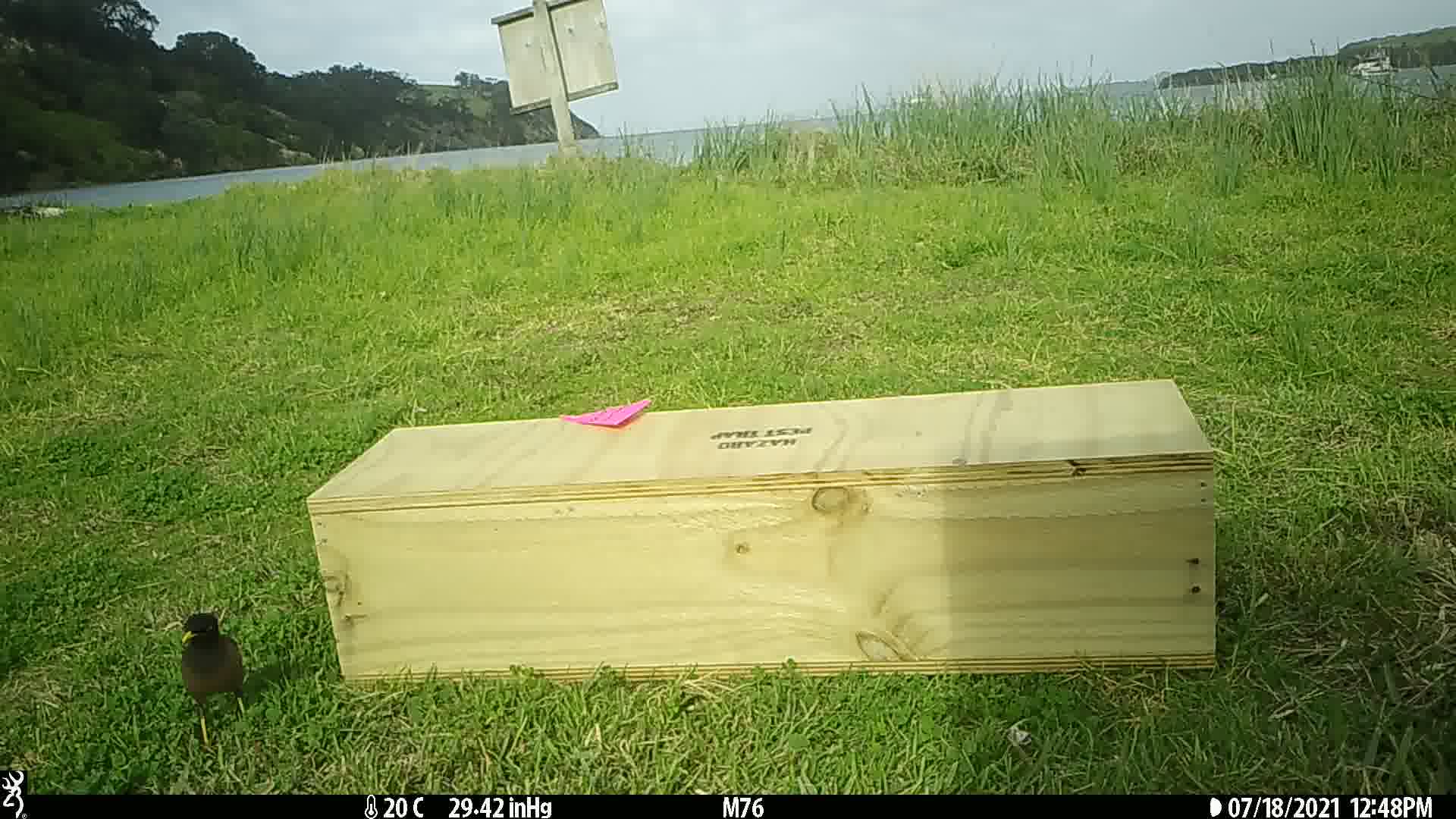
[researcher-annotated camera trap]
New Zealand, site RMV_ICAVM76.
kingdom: Animalia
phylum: Chordata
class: Aves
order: Passeriformes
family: Sturnidae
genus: Acridotheres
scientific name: Acridotheres tristis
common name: common myna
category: myna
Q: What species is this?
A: Myna (common myna) (Acridotheres tristis).